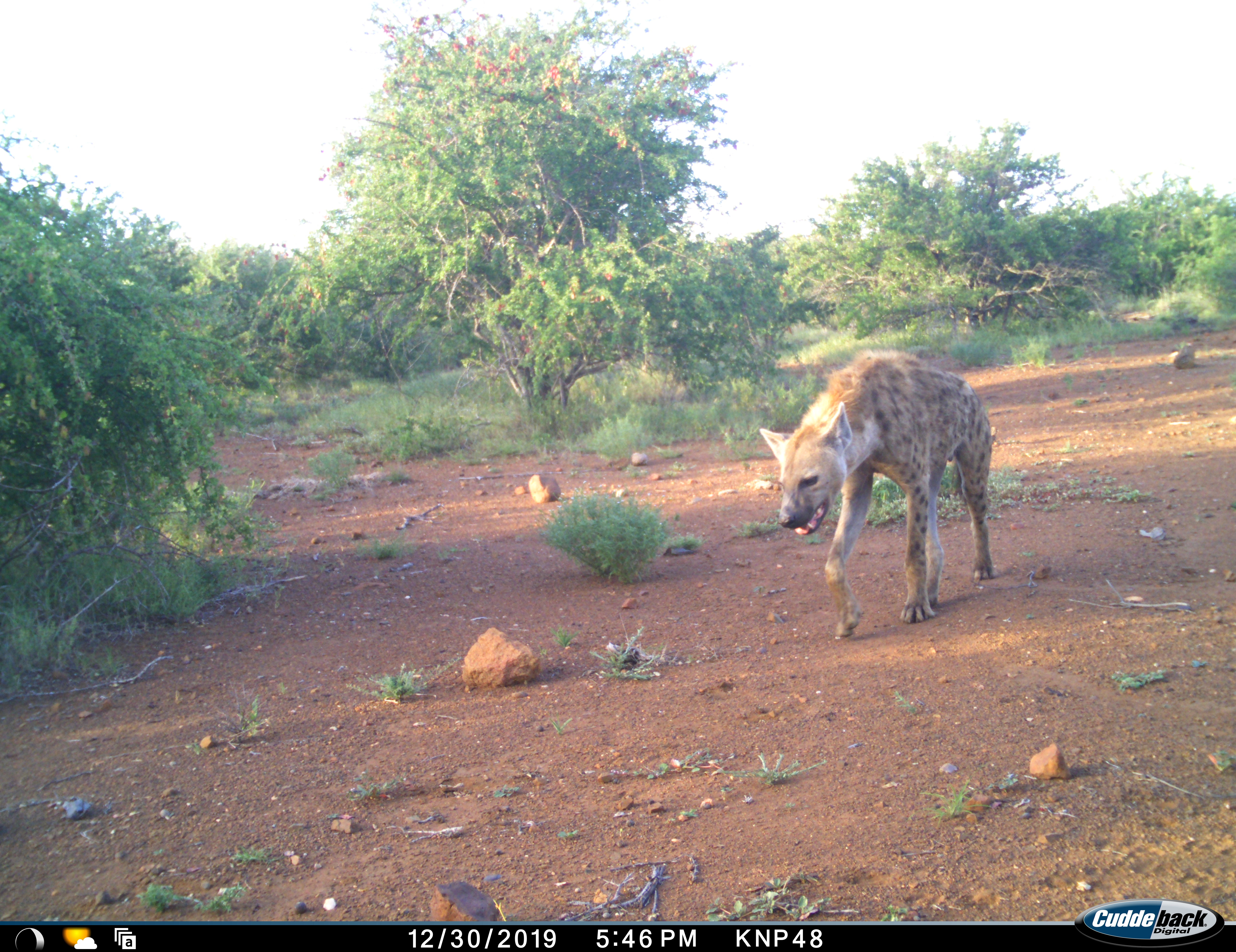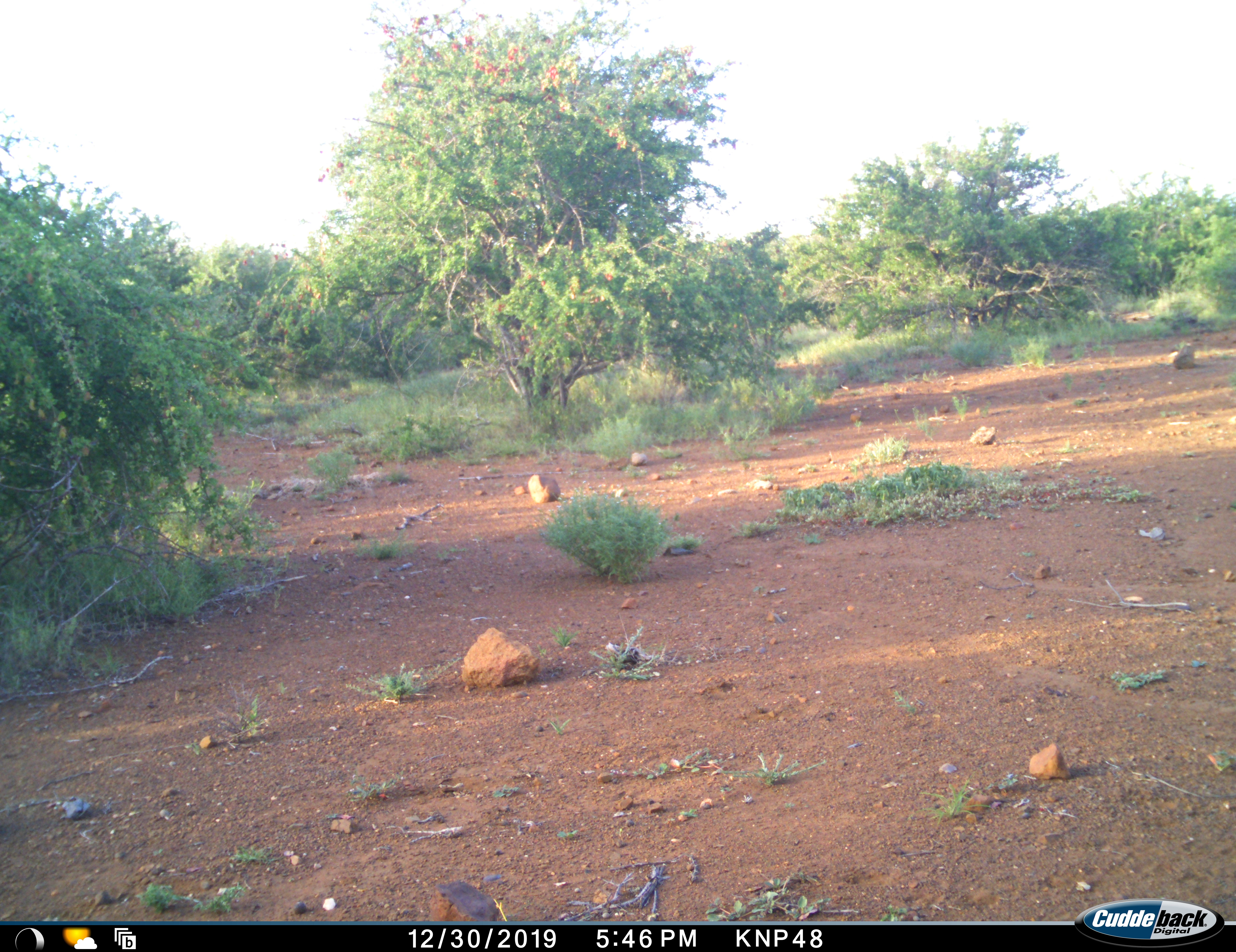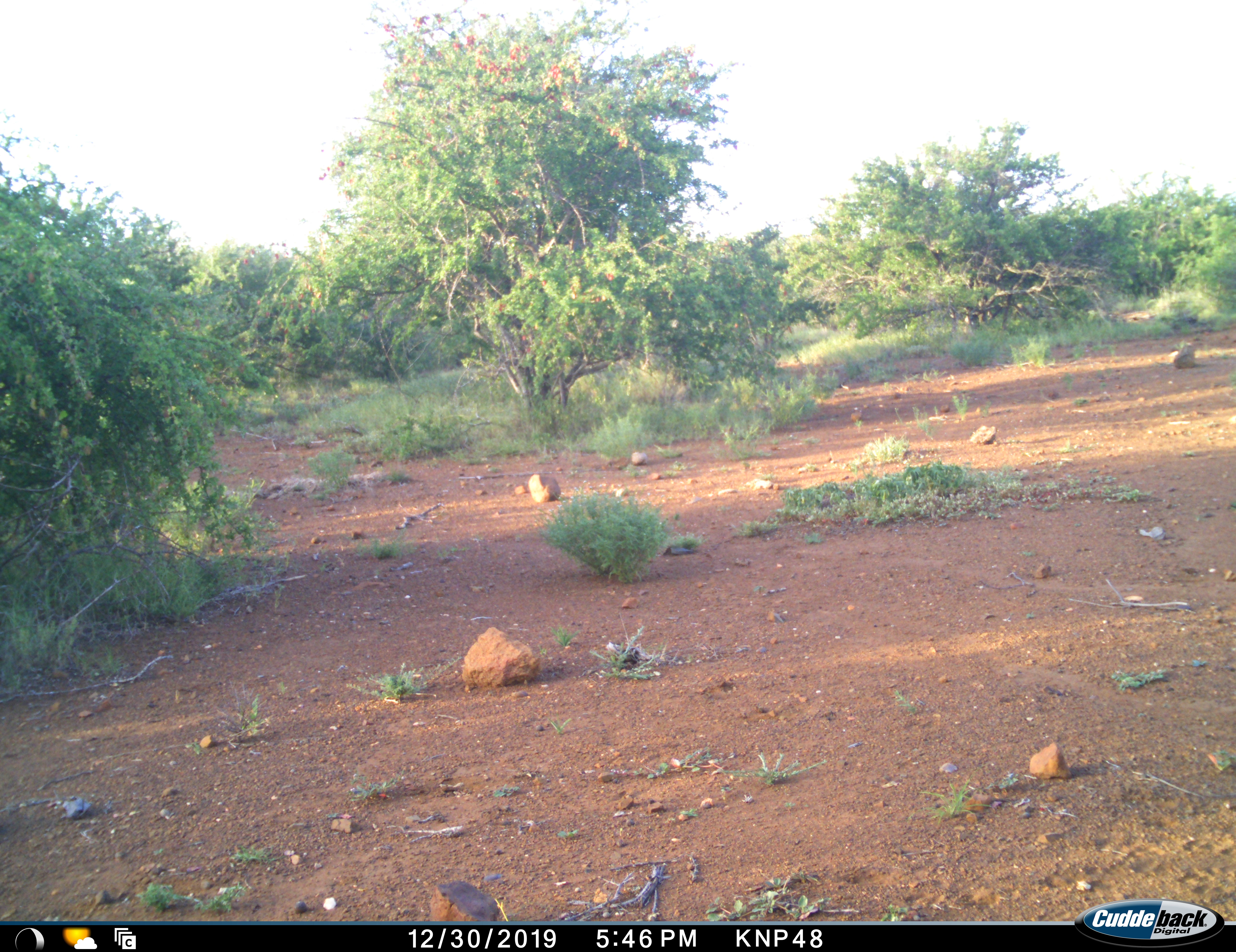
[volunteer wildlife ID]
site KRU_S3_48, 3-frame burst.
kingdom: Animalia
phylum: Chordata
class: Mammalia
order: Carnivora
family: Hyaenidae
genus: Crocuta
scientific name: Crocuta crocuta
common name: spotted hyena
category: hyenaspotted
Hyenaspotted (spotted hyena) (Crocuta crocuta), count 1. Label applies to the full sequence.